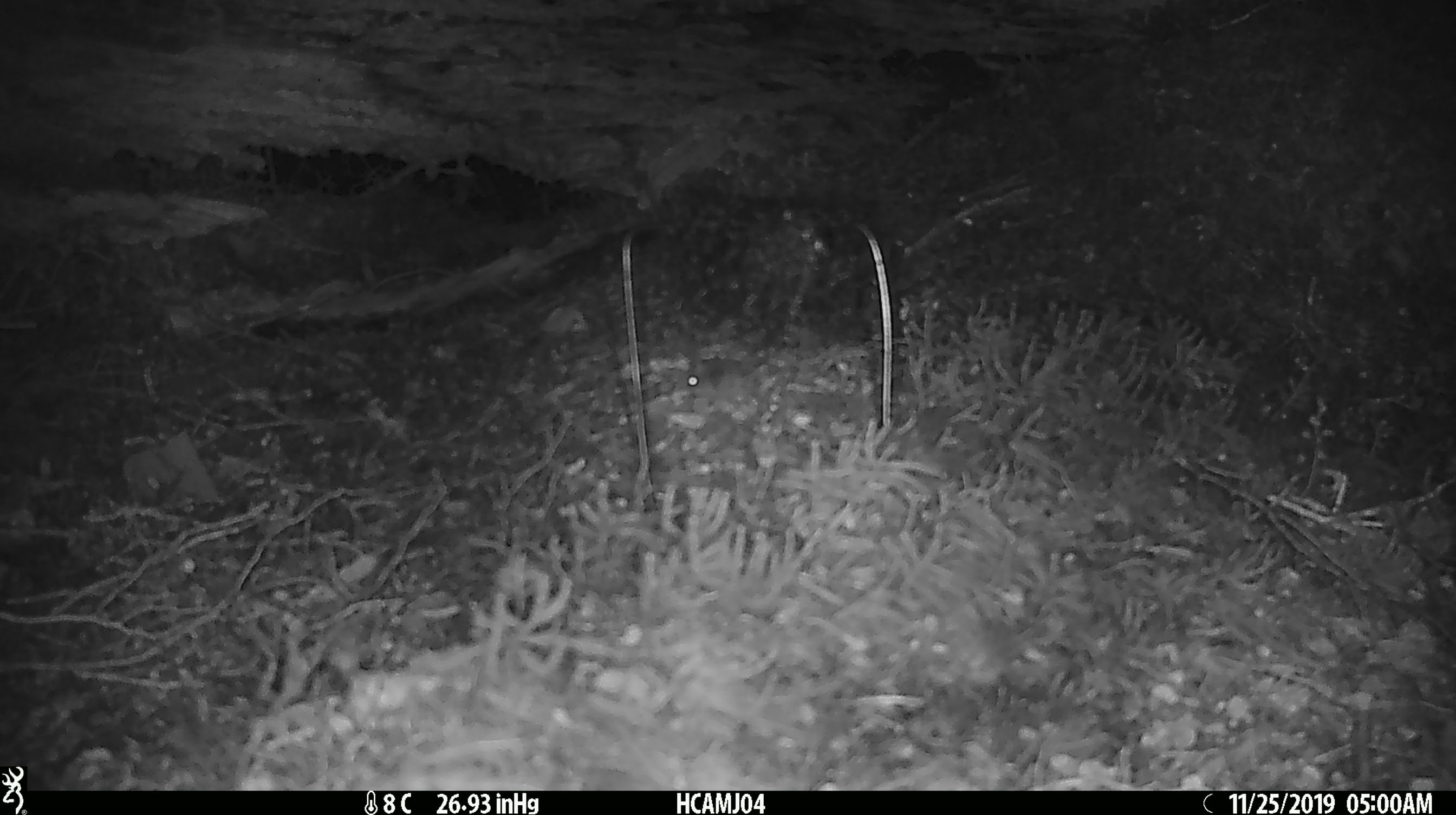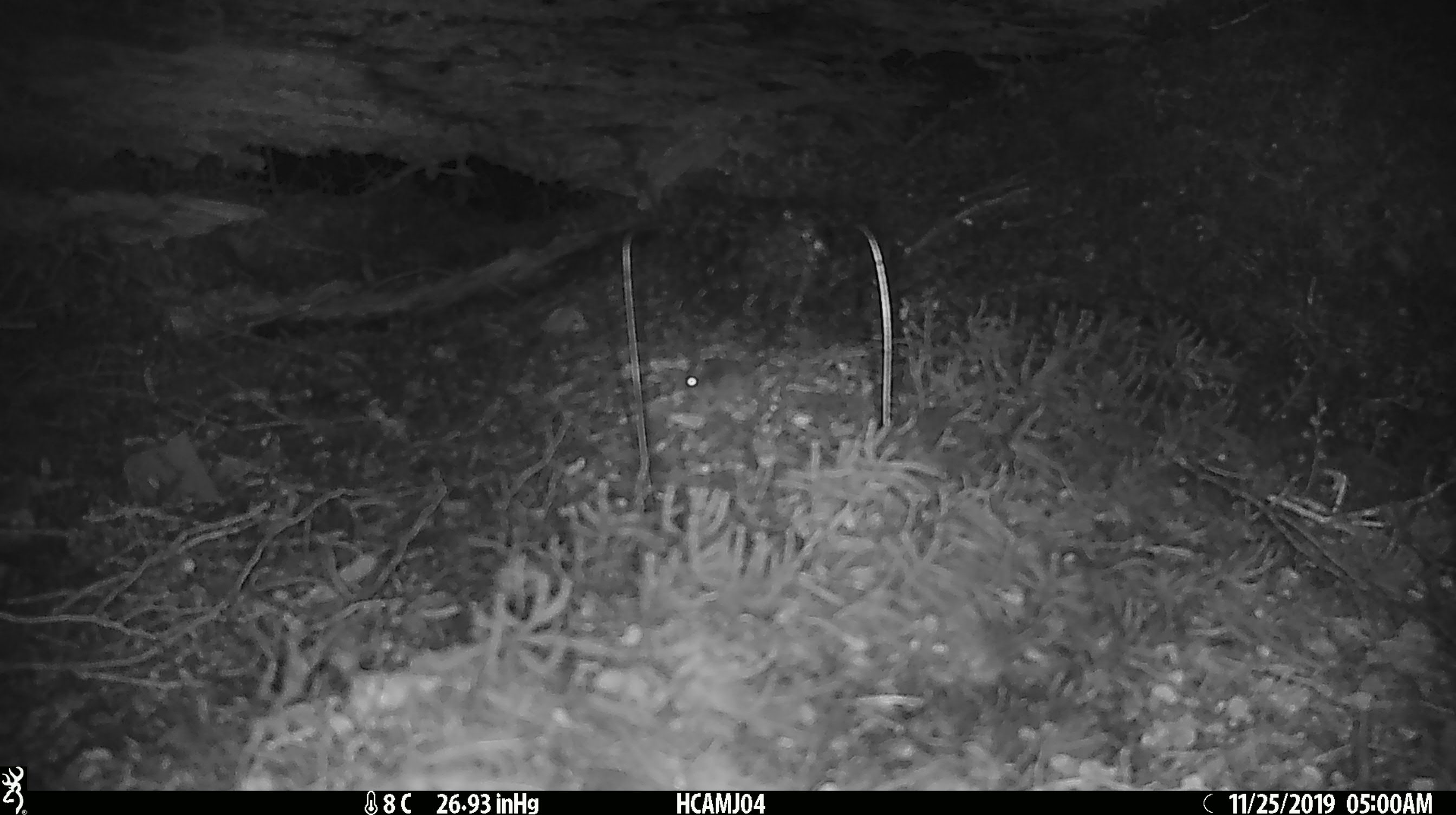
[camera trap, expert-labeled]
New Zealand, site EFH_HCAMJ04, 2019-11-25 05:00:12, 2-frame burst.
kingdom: Animalia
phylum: Chordata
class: Mammalia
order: Rodentia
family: Muridae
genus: Mus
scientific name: Mus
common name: mouse